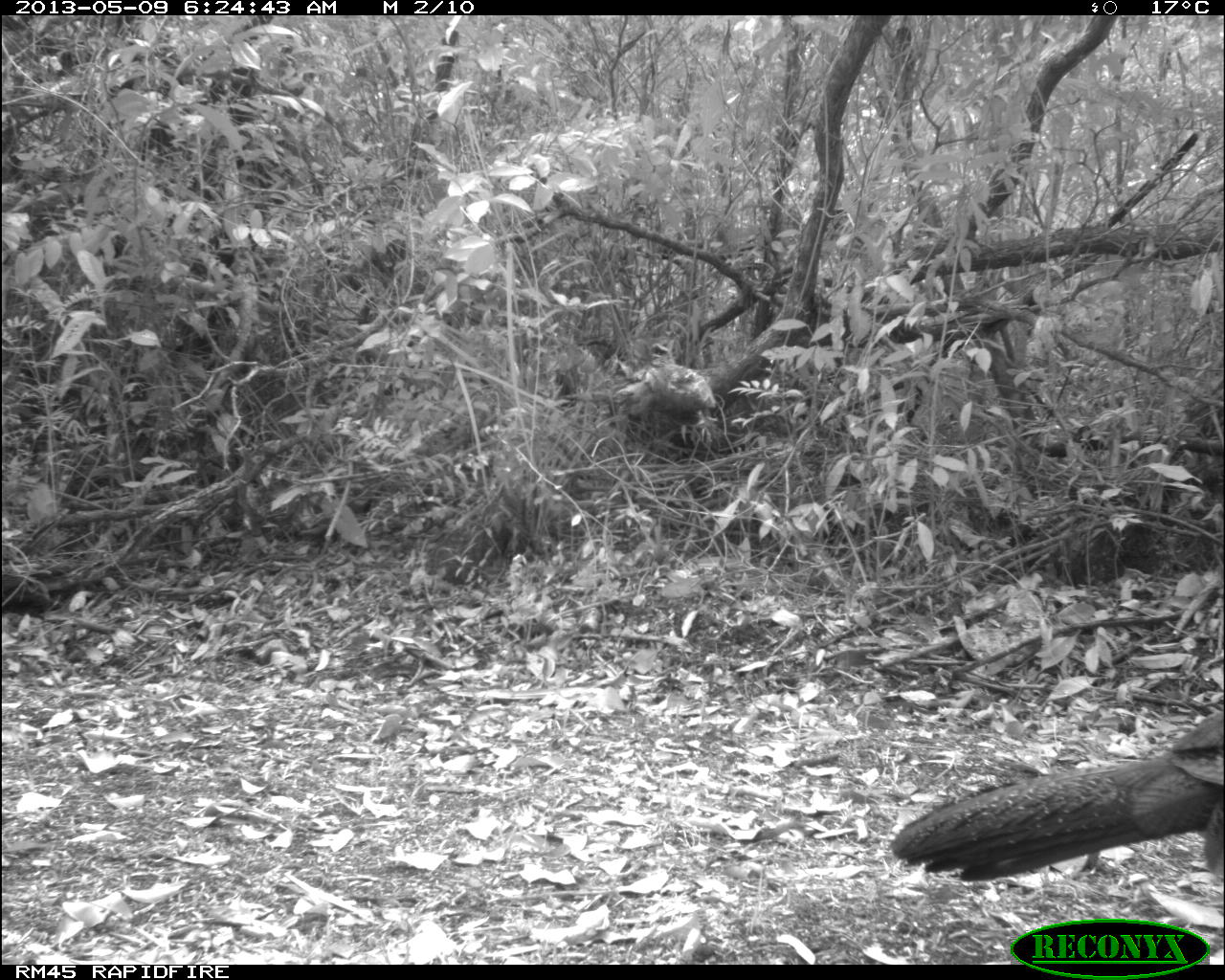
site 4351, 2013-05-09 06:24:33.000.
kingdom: Animalia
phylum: Chordata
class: Aves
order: Galliformes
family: Cracidae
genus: Crax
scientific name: Crax rubra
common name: great curassow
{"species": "Crax rubra (great curassow)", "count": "2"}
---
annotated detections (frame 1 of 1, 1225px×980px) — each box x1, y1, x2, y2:
crax rubra: 888, 706, 1225, 881